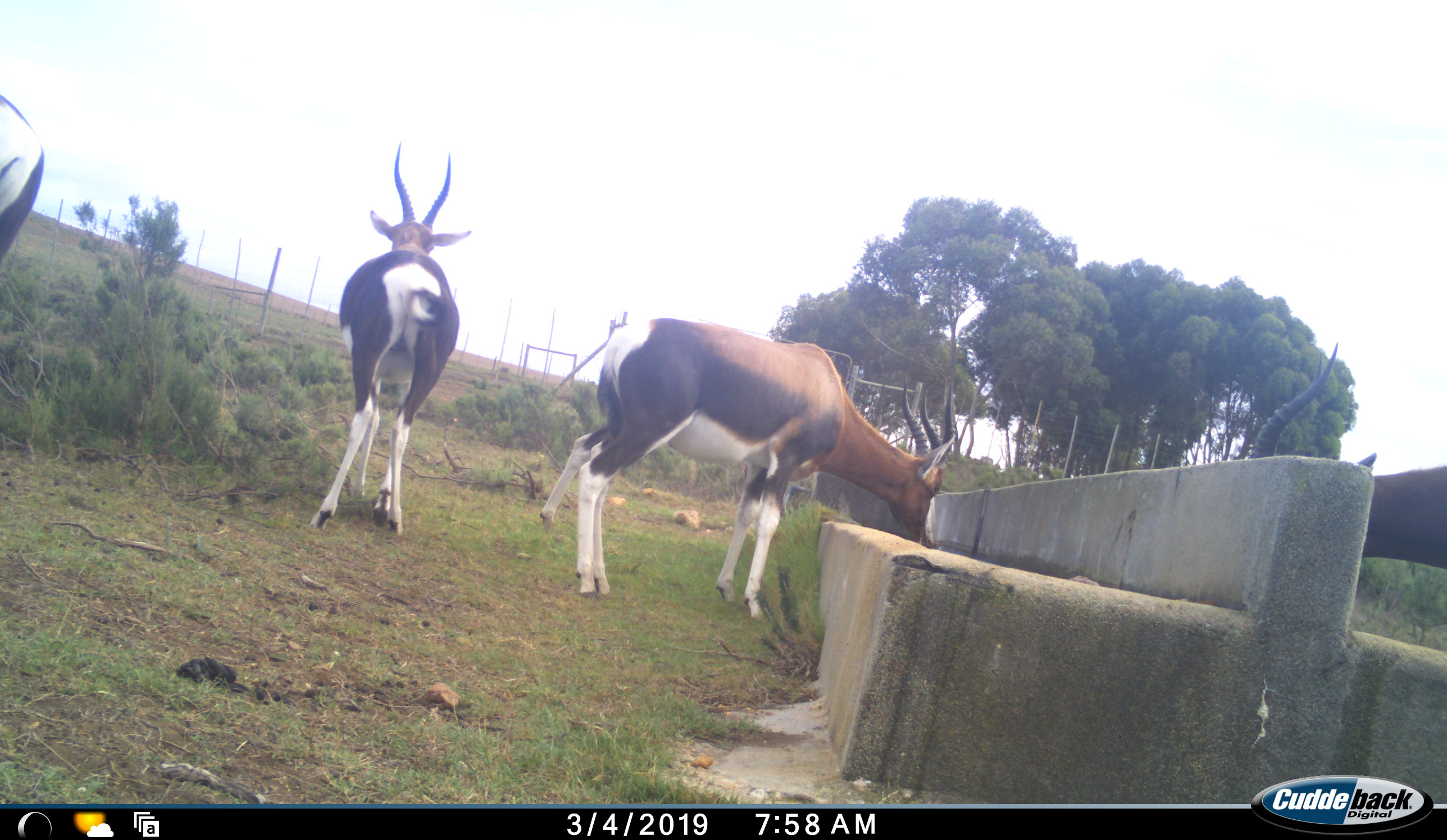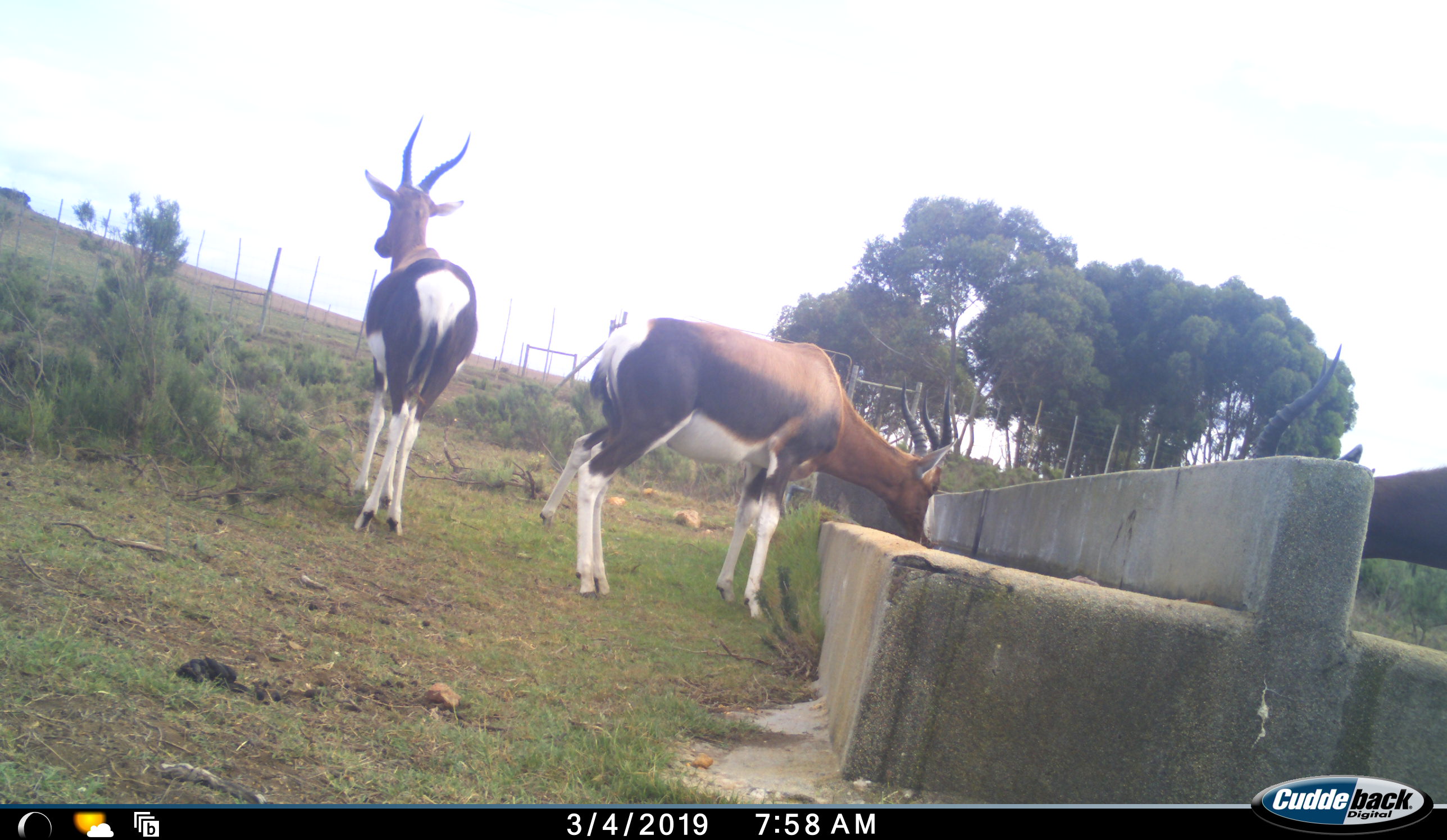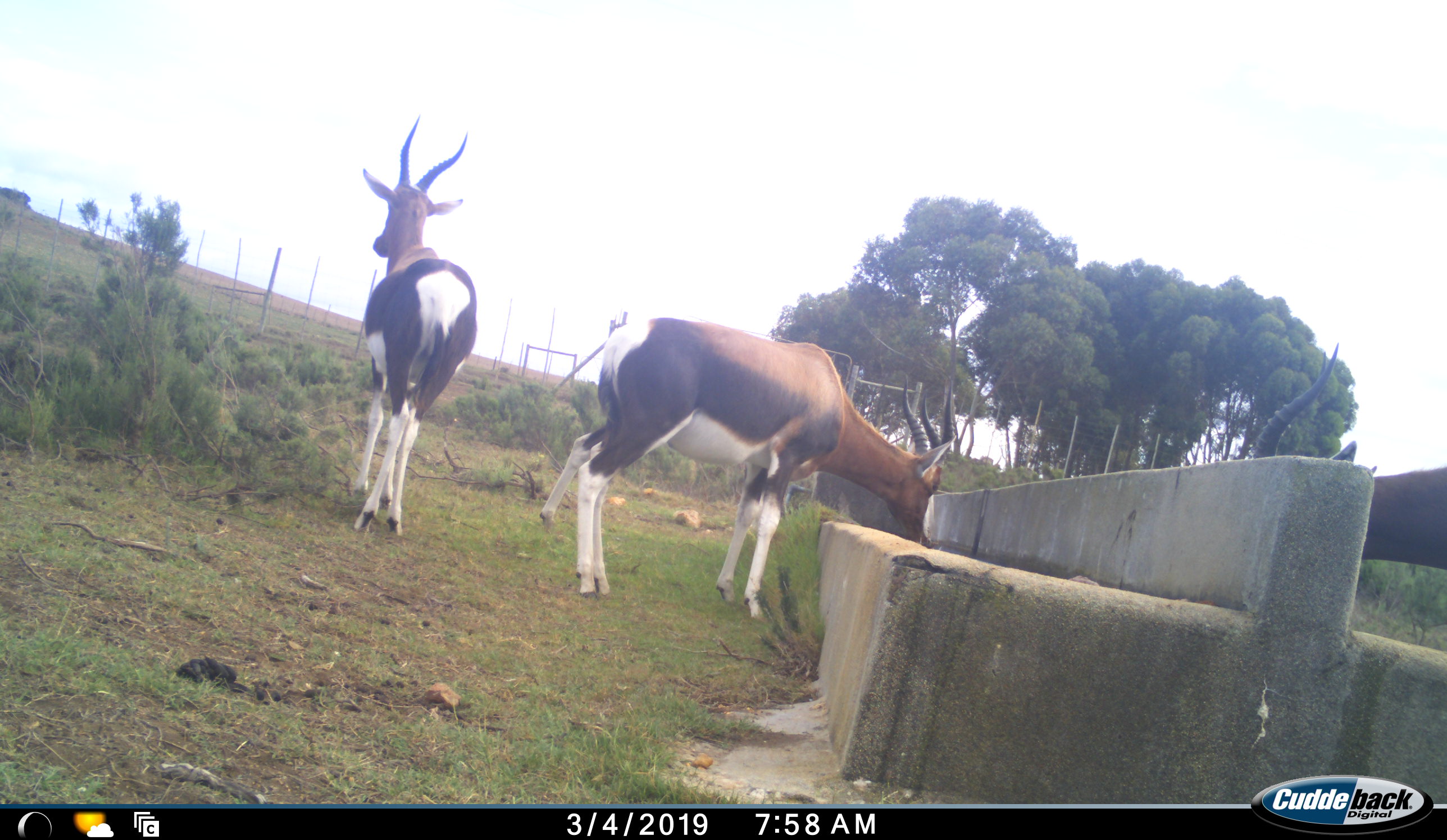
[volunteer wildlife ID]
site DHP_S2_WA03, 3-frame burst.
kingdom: Animalia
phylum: Chordata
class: Mammalia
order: Artiodactyla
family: Bovidae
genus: Damaliscus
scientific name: Damaliscus pygargus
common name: bontebok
Bontebok (Damaliscus pygargus), count 4. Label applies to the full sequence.